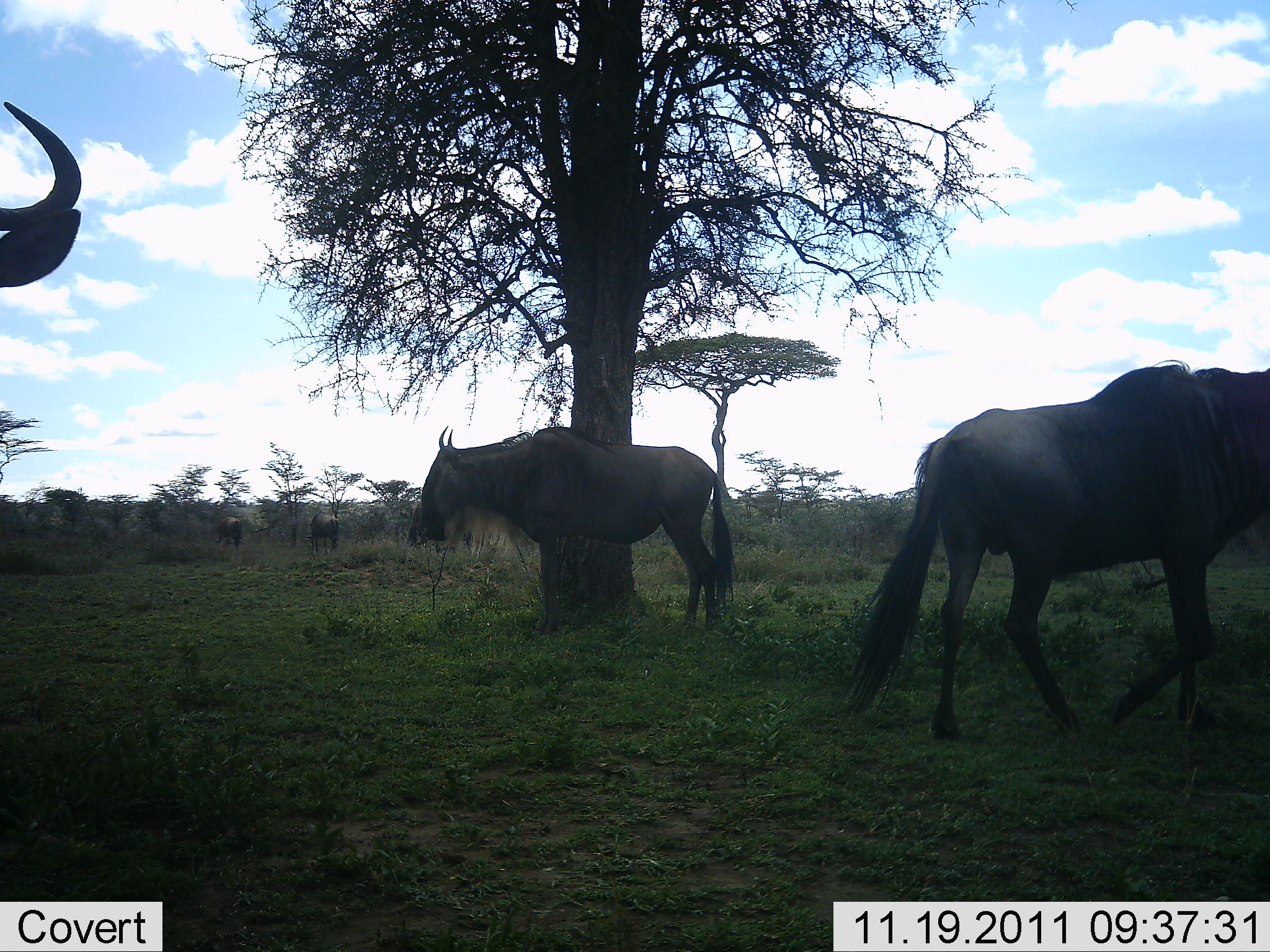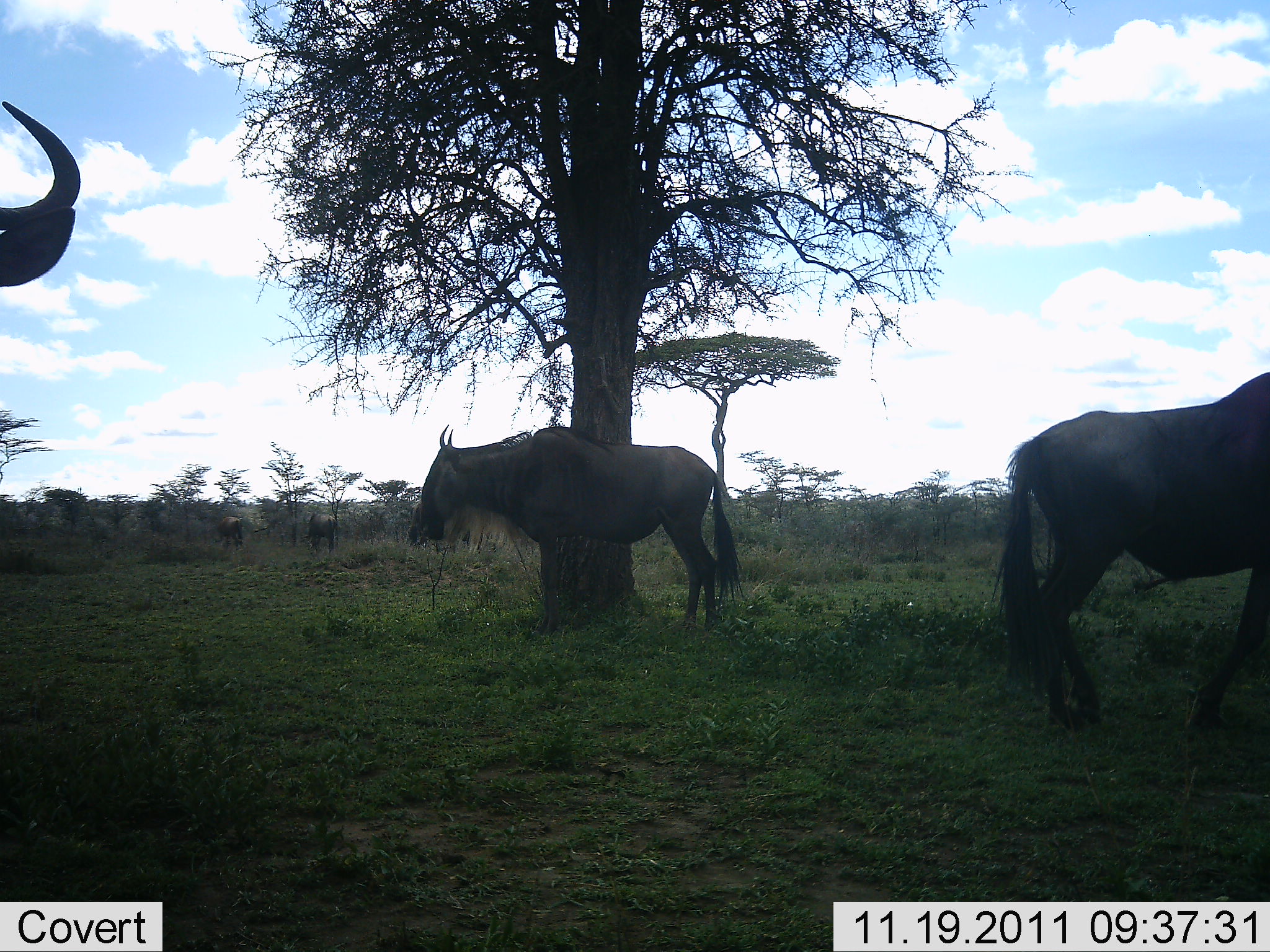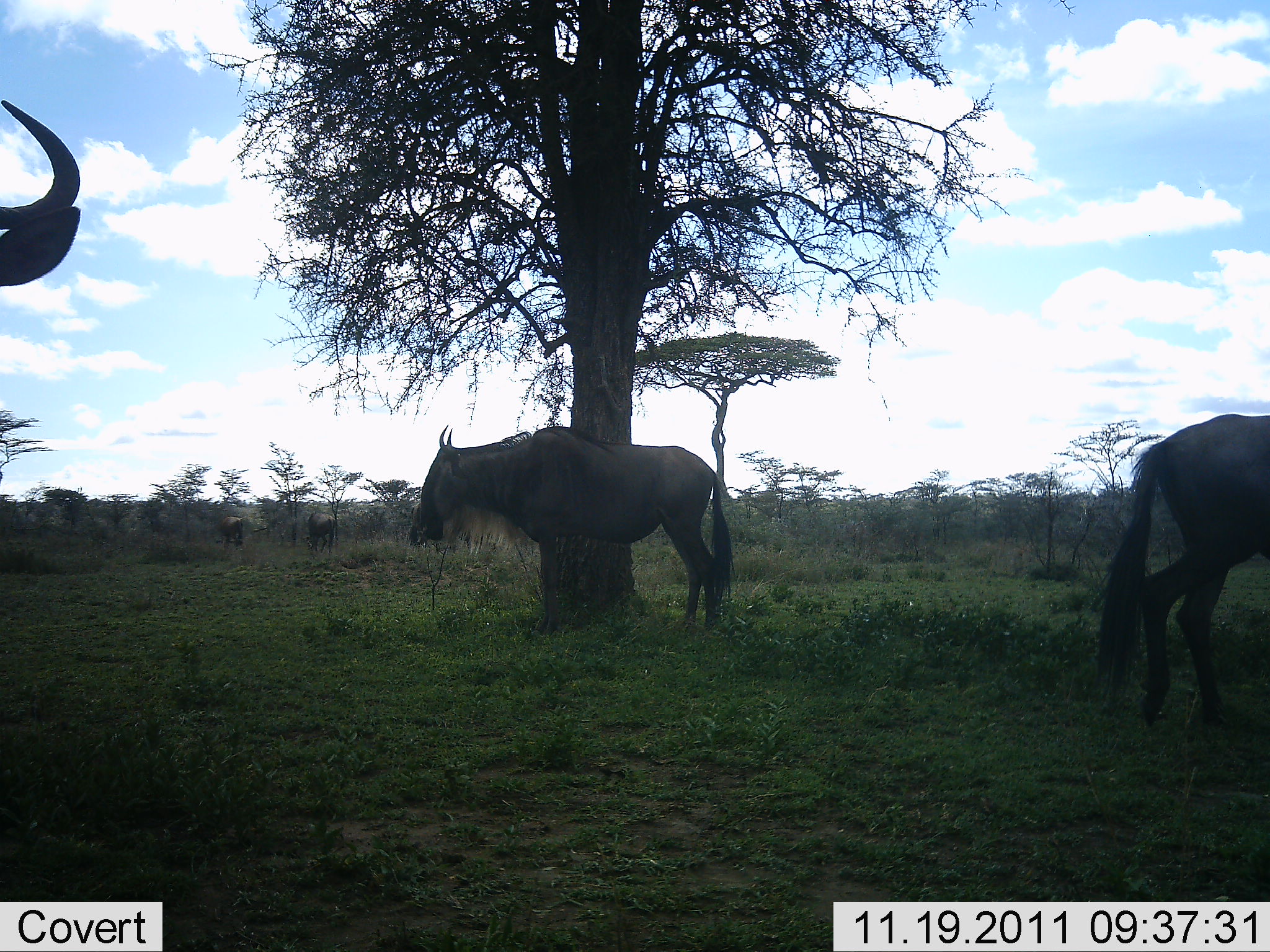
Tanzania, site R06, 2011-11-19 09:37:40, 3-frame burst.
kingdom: Animalia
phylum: Chordata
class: Mammalia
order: Artiodactyla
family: Bovidae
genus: Connochaetes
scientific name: Connochaetes taurinus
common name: blue wildebeest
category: wildebeest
Wildebeest (blue wildebeest) (Connochaetes taurinus), count 5. Behavior (volunteer vote fractions): standing 100%, resting 0%, moving 69%, interacting 0%. Young present (vote fraction): 0%. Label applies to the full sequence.